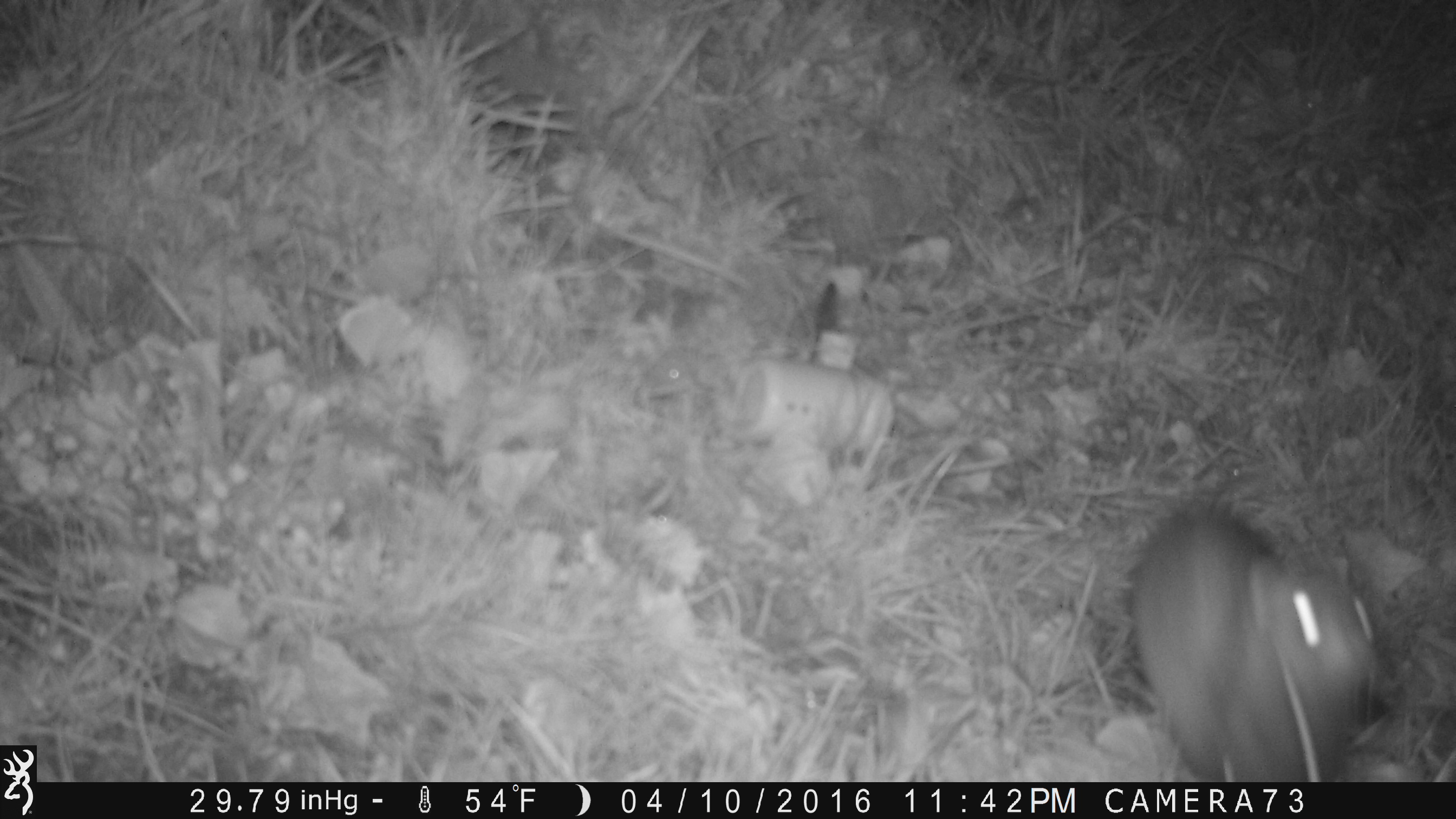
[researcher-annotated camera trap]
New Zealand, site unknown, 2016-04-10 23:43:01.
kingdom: Animalia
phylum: Chordata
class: Mammalia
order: Carnivora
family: Mustelidae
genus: Mustela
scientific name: Mustela furo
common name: ferret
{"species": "ferret (Mustela furo)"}